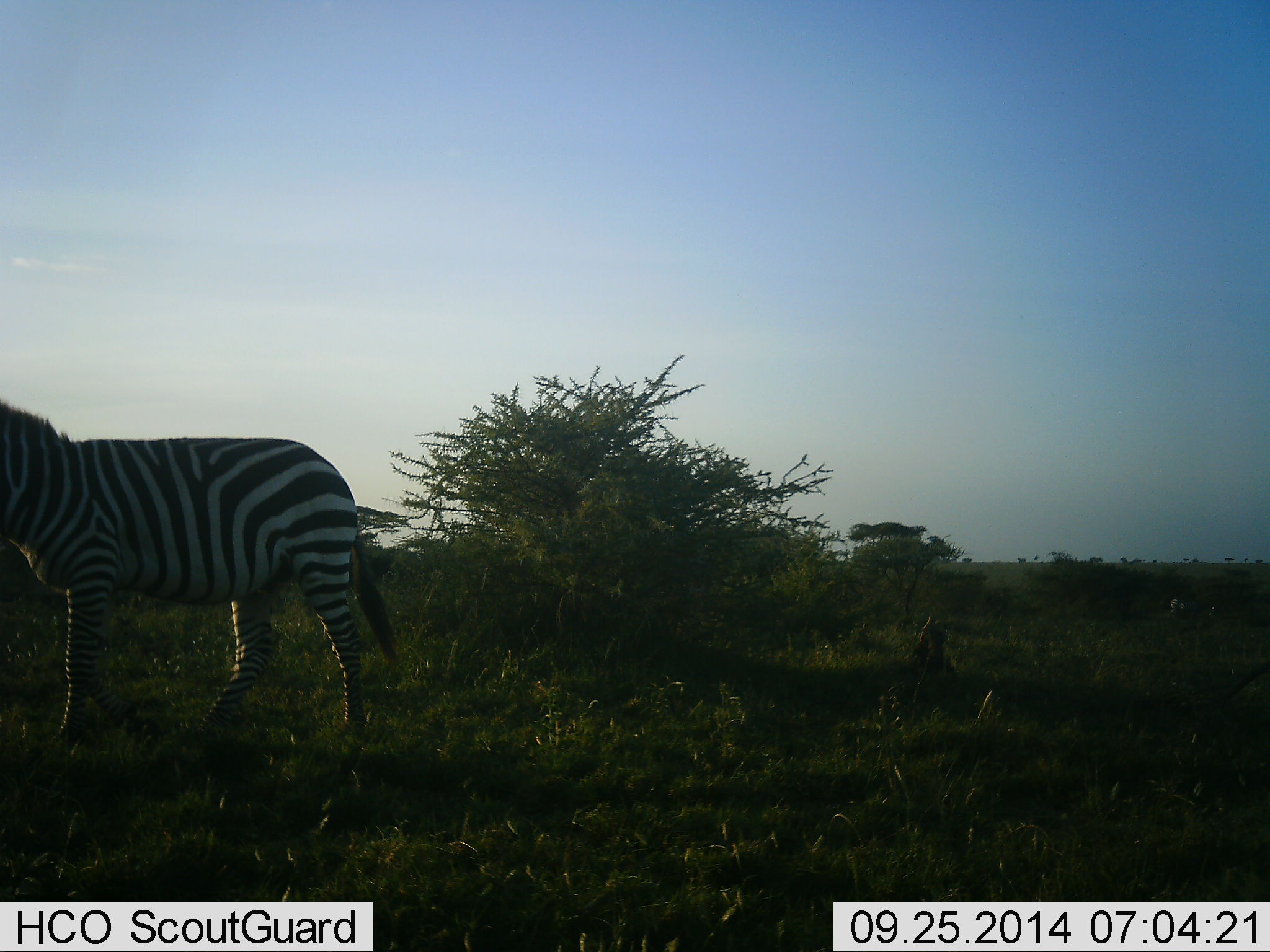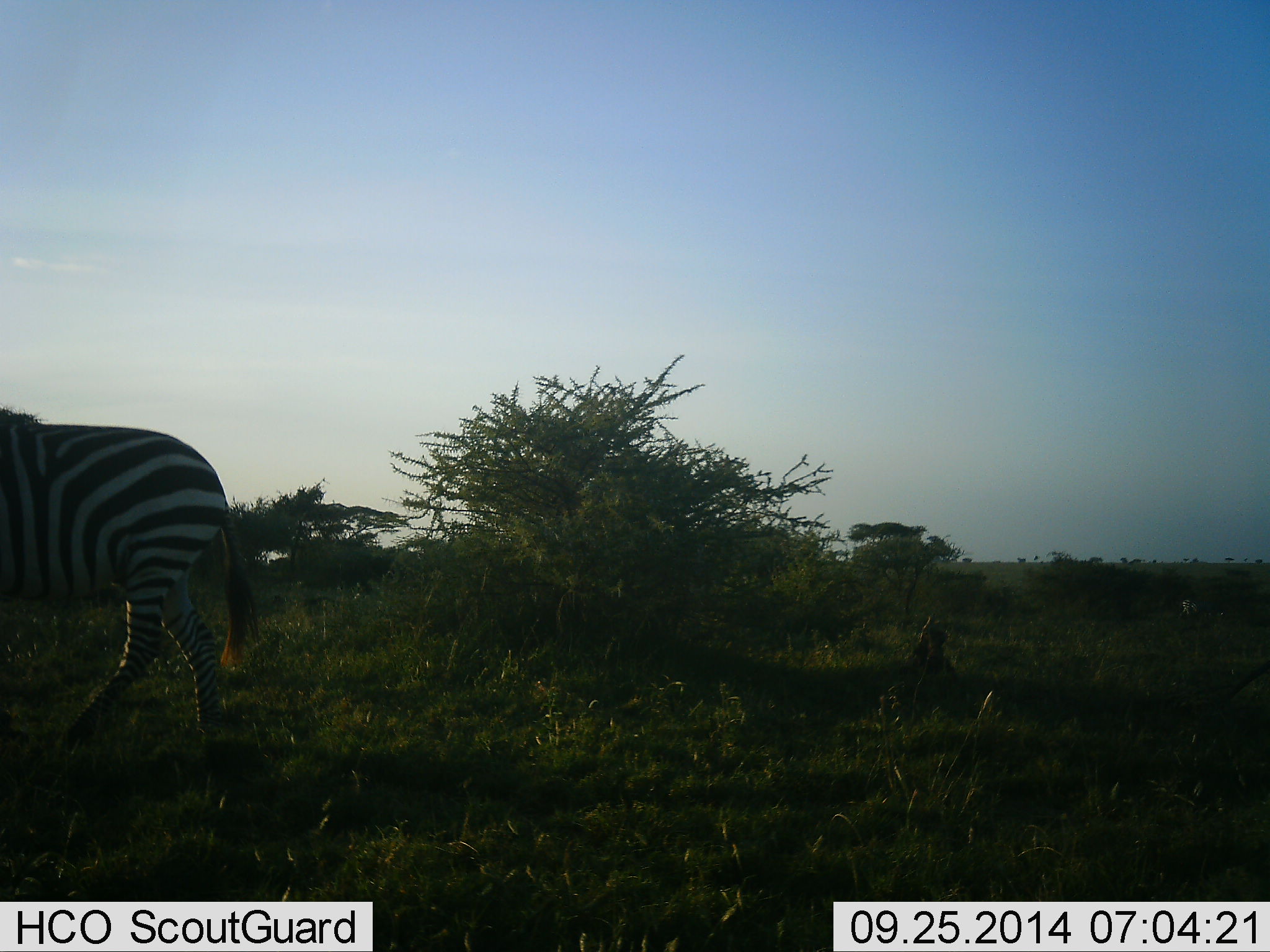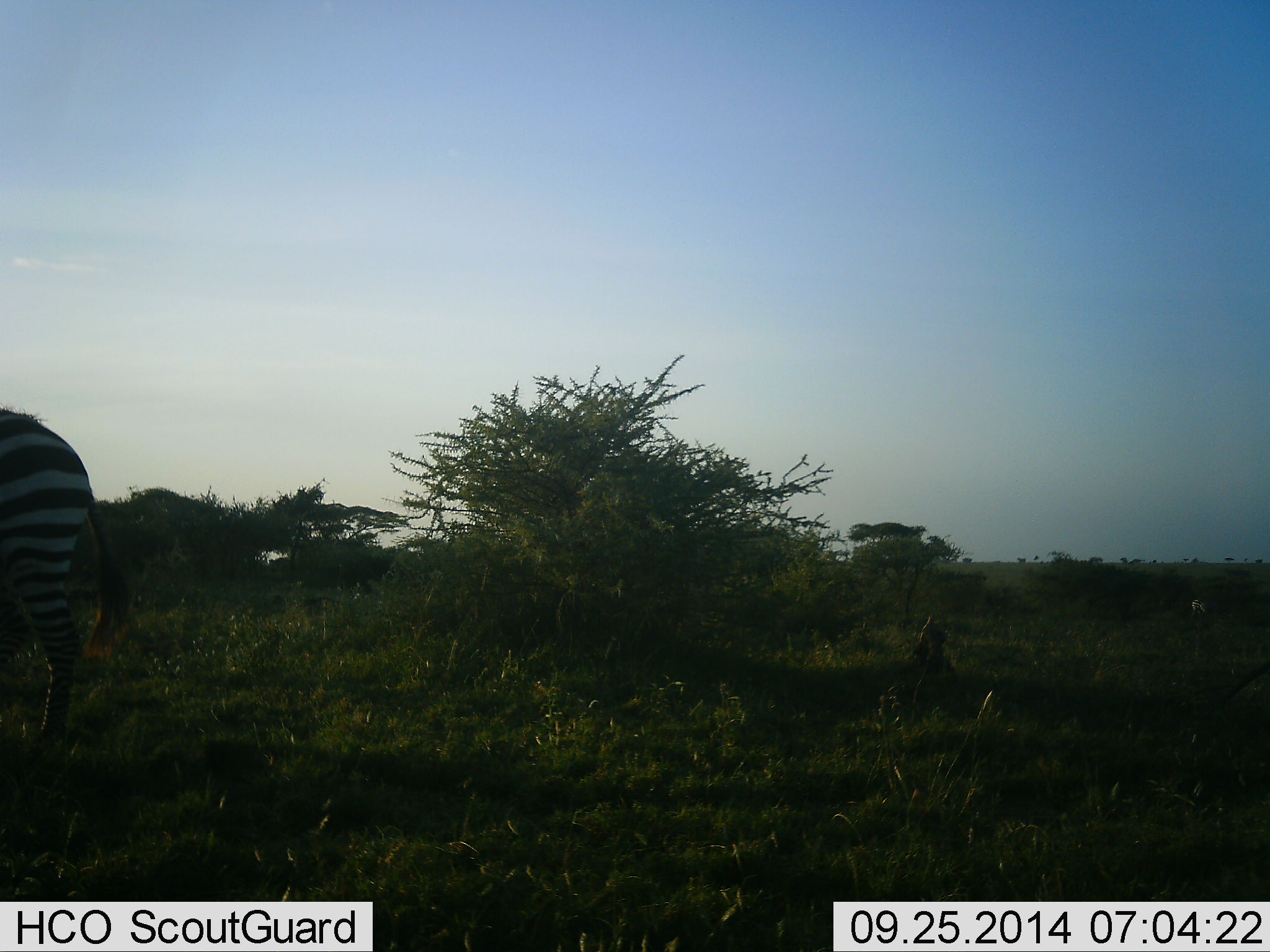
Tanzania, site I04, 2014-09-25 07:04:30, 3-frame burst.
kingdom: Animalia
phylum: Chordata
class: Mammalia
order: Perissodactyla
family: Equidae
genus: Equus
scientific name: Equus quagga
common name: plains zebra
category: zebra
Zebra (plains zebra) (Equus quagga), count 1. Behavior (volunteer vote fractions): standing 10%, resting 0%, moving 90%, interacting 0%. Young present (vote fraction): 0%. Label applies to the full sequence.